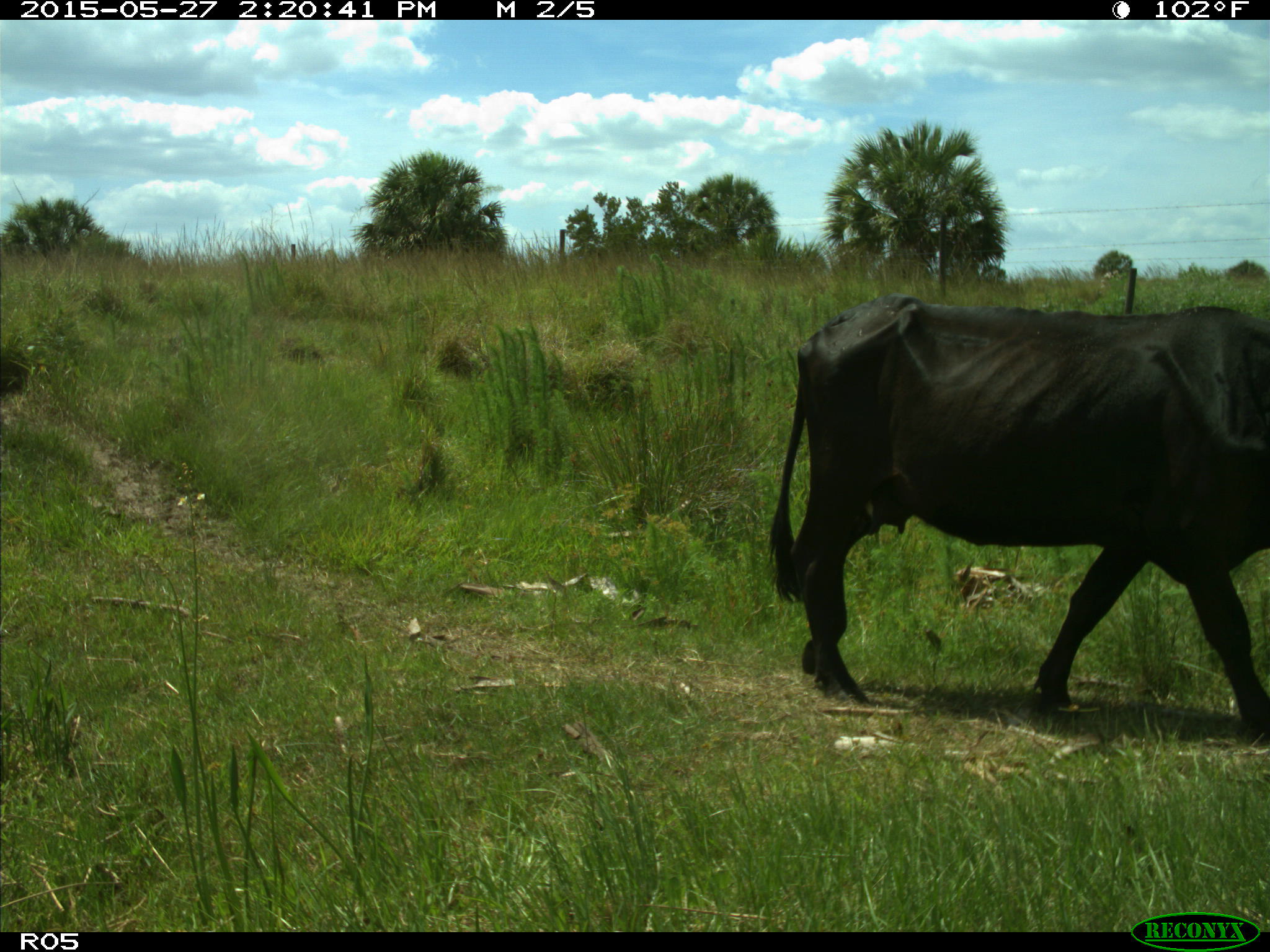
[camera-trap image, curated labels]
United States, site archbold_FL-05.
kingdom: Animalia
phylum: Chordata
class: Mammalia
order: Artiodactyla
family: Bovidae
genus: Bos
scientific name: Bos taurus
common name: domestic cow